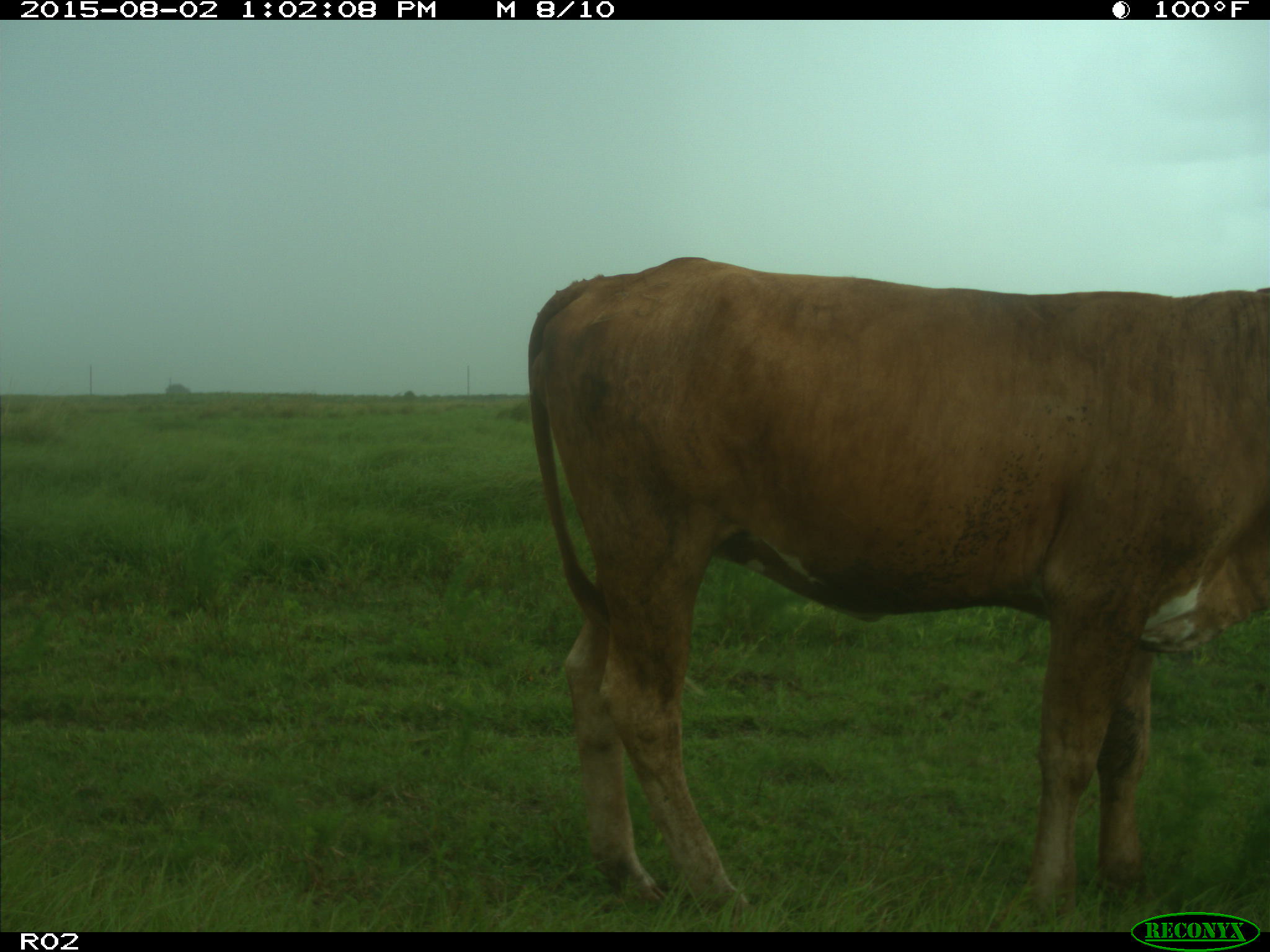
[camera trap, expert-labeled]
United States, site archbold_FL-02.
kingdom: Animalia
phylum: Chordata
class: Mammalia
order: Artiodactyla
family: Bovidae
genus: Bos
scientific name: Bos taurus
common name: domestic cow